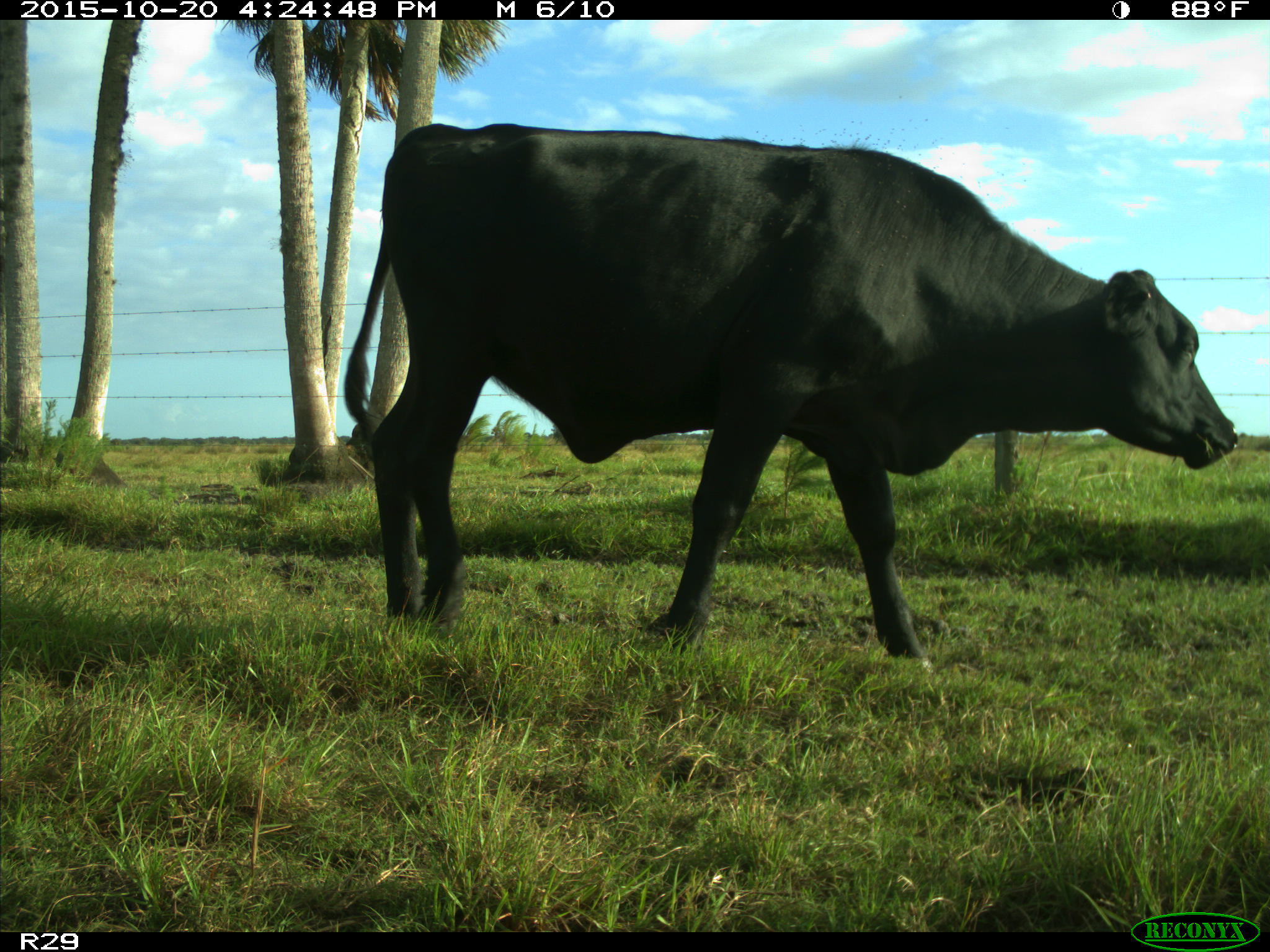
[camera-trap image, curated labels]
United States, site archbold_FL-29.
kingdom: Animalia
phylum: Chordata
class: Mammalia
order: Artiodactyla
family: Bovidae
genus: Bos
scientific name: Bos taurus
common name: domestic cow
Bos taurus (domestic cow).